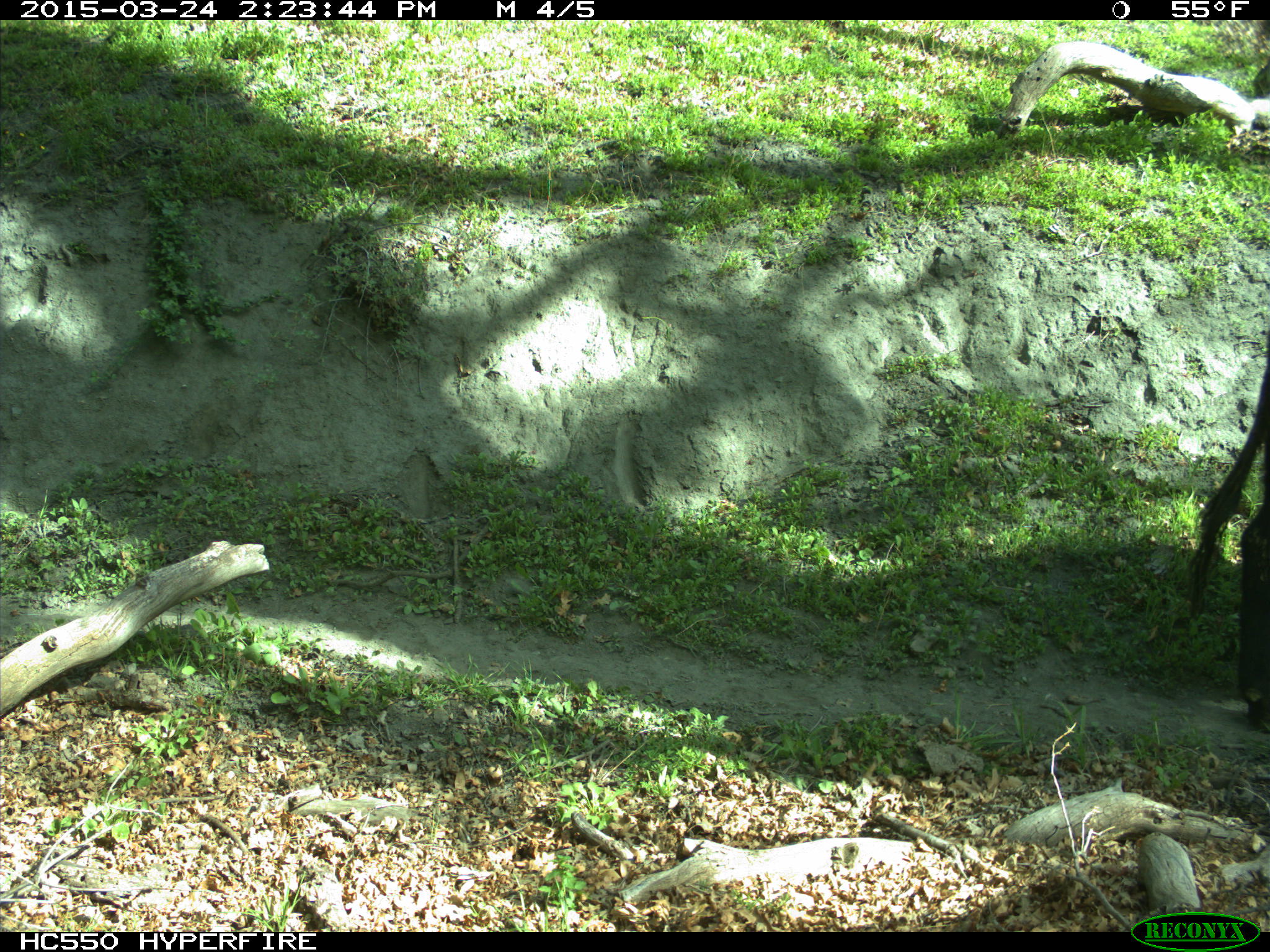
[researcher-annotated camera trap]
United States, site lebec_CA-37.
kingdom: Animalia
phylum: Chordata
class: Mammalia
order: Artiodactyla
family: Bovidae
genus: Bos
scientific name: Bos taurus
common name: domestic cow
Bos taurus (domestic cow).